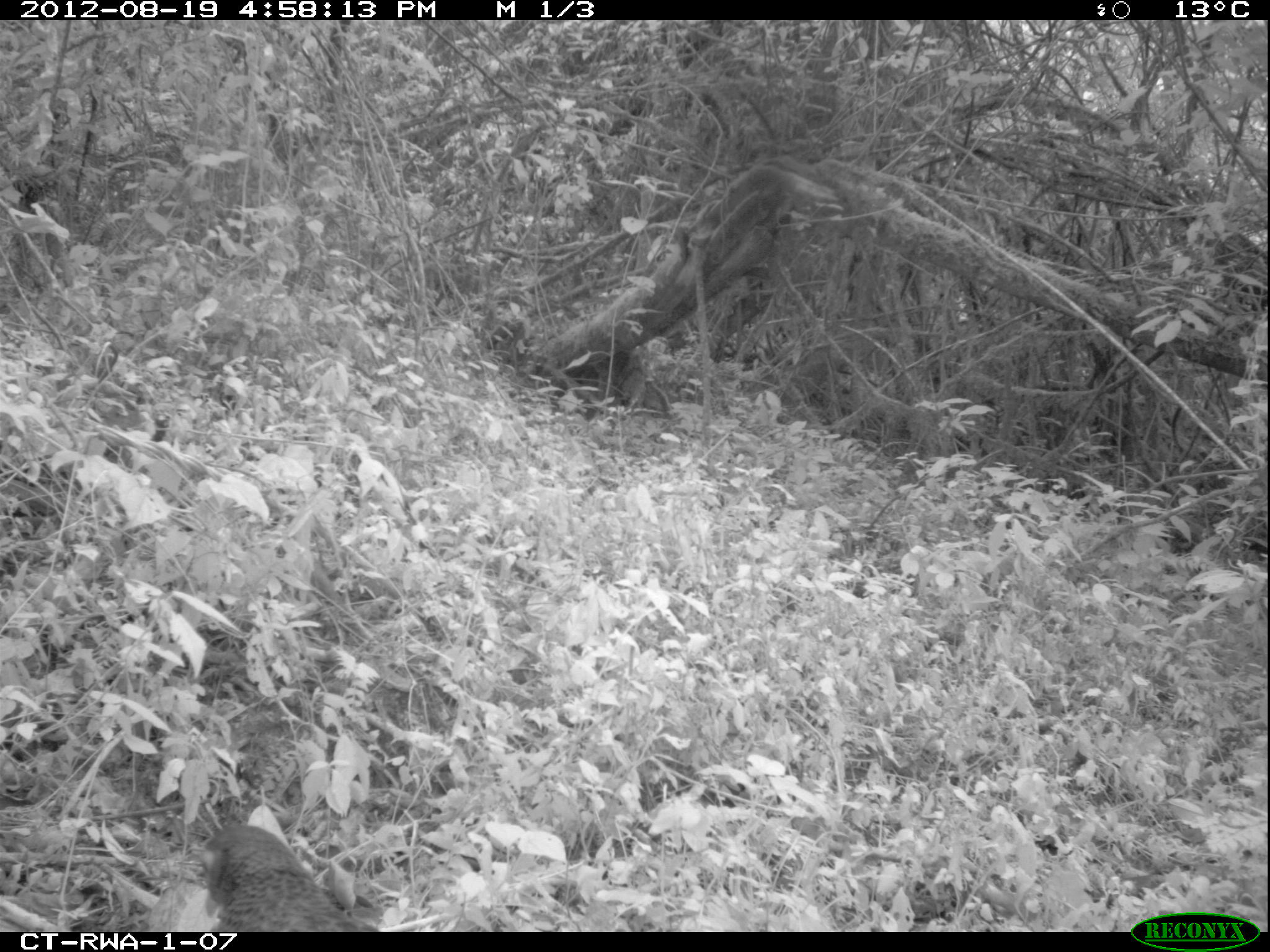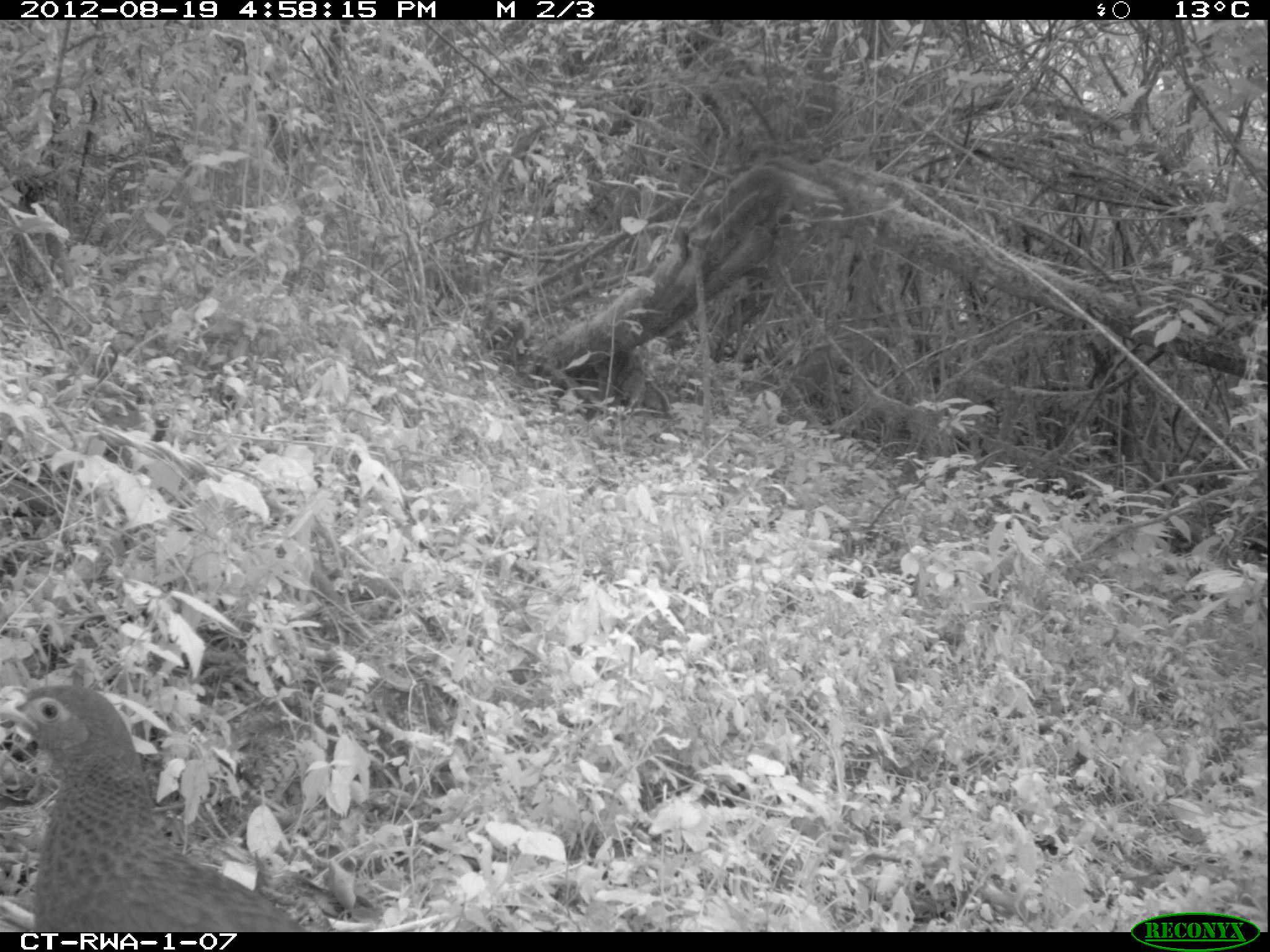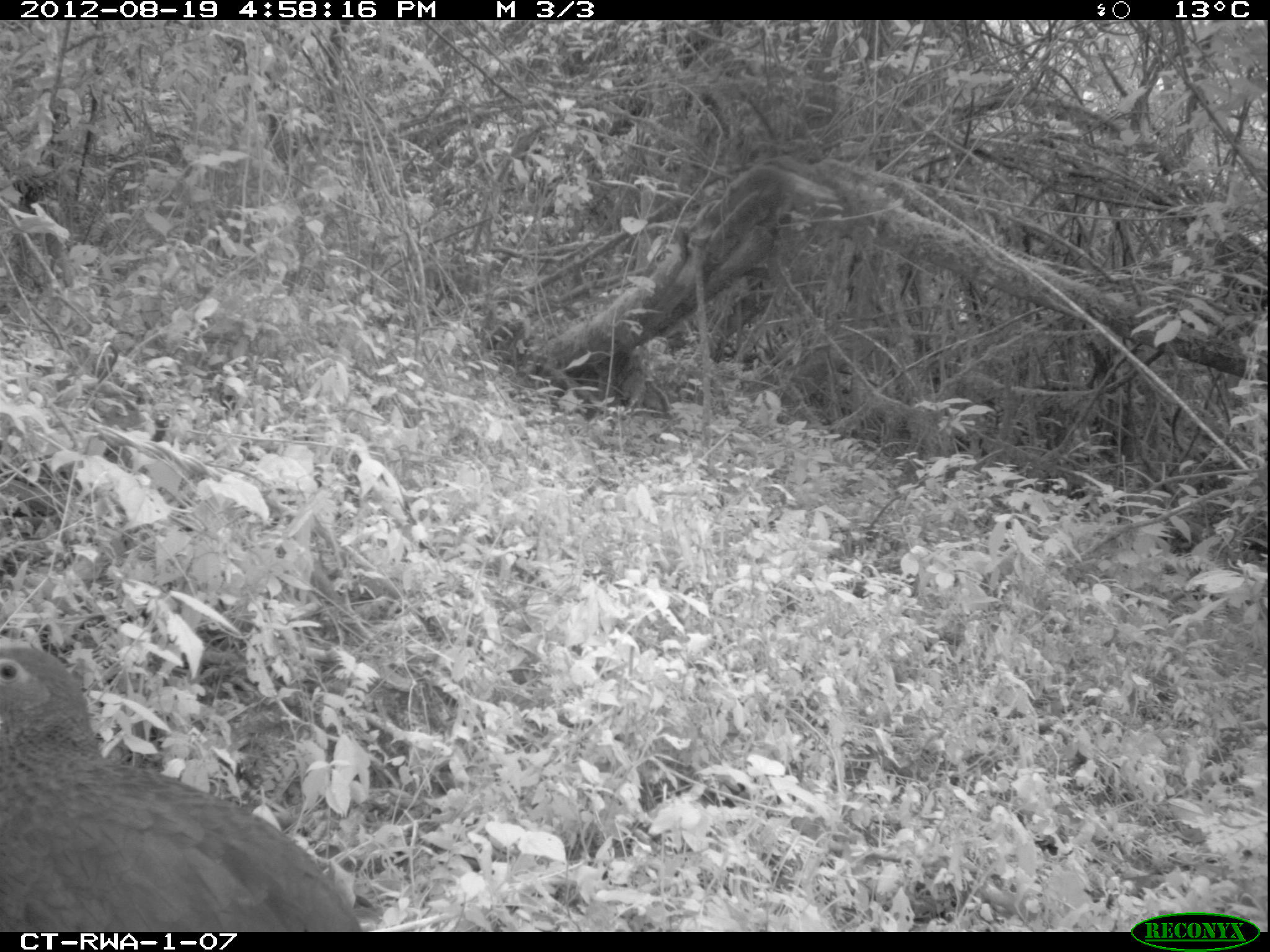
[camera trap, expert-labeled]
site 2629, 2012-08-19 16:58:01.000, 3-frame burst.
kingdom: Animalia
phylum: Chordata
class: Aves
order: Galliformes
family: Phasianidae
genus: Pternistis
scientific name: Pternistis nobilis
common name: handsome francolin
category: francolinus nobilis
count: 1